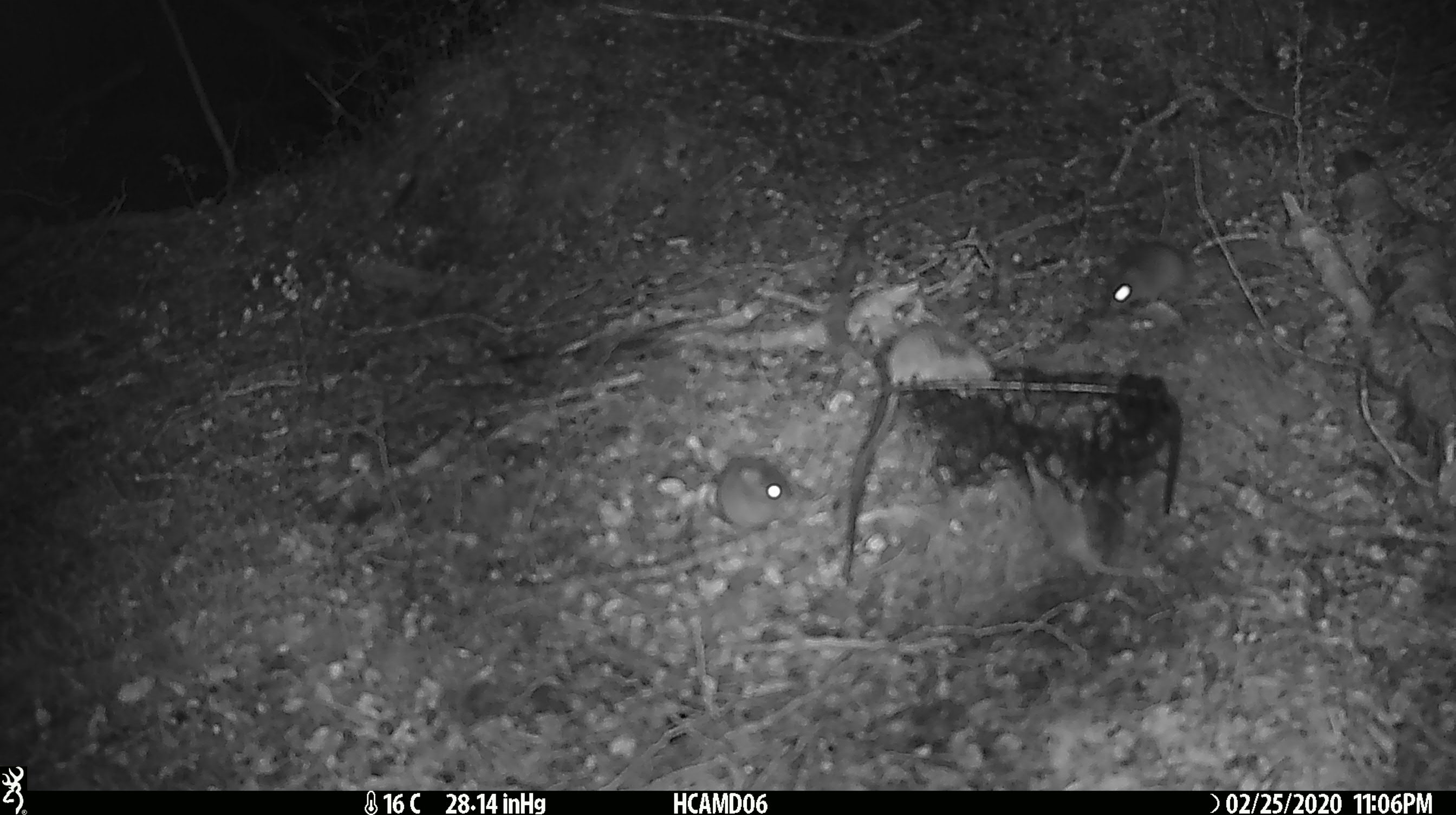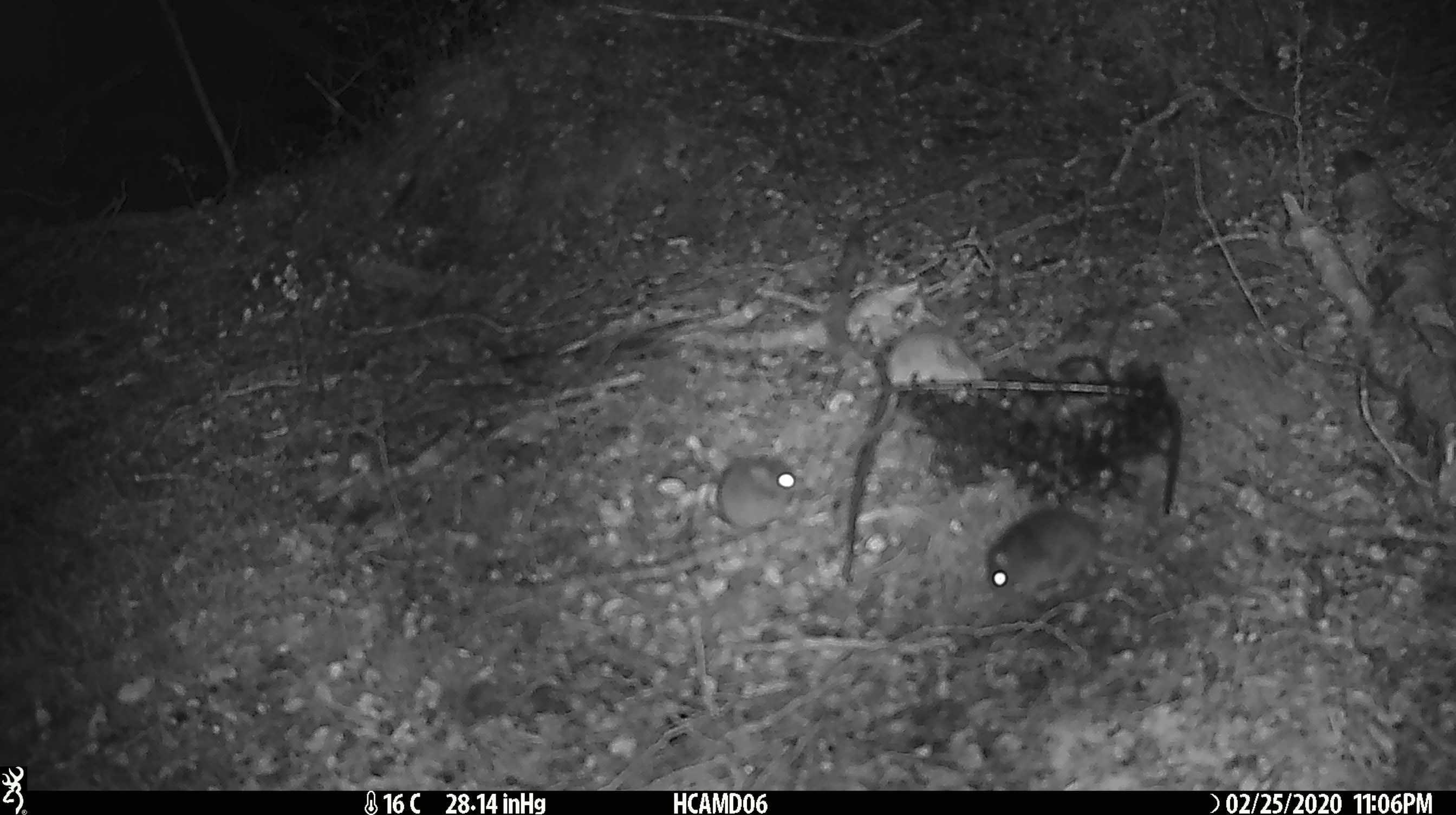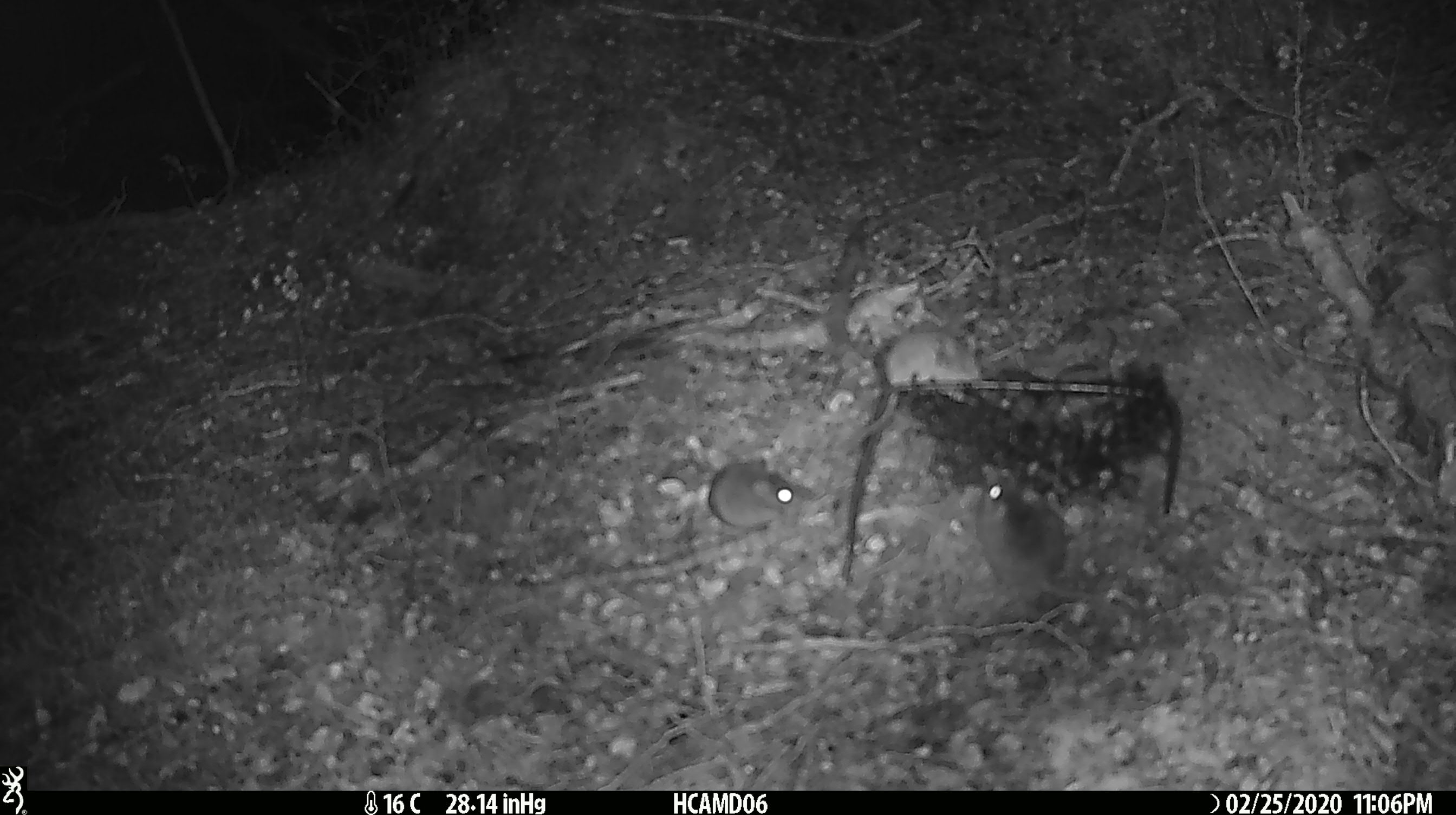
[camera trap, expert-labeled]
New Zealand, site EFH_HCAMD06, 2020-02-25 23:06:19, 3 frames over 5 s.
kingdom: Animalia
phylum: Chordata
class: Mammalia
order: Rodentia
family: Muridae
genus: Mus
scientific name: Mus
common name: mouse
Mouse (Mus).